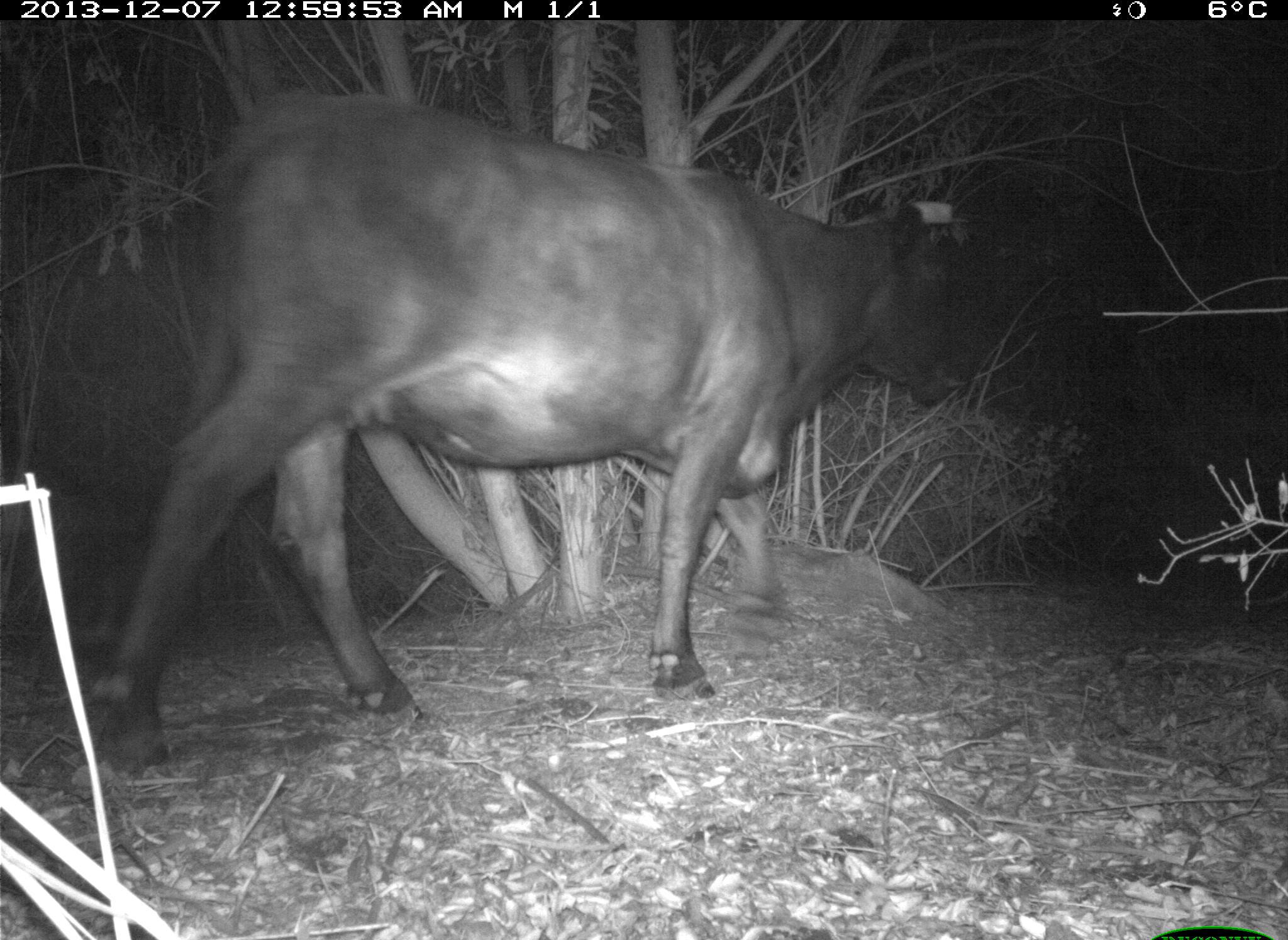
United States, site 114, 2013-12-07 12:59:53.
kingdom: Animalia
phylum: Chordata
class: Mammalia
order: Artiodactyla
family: Bovidae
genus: Bos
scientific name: Bos taurus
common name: cow